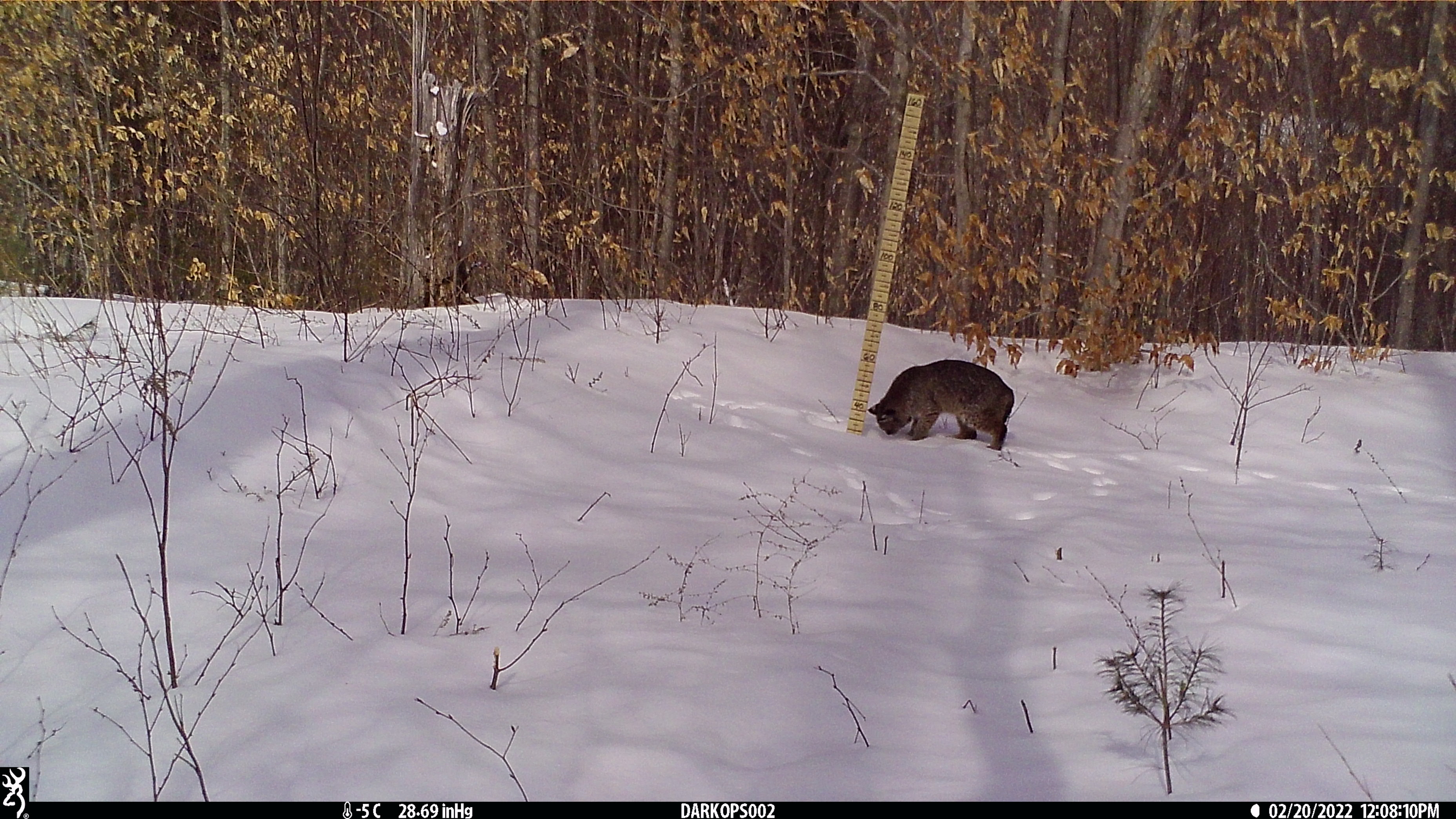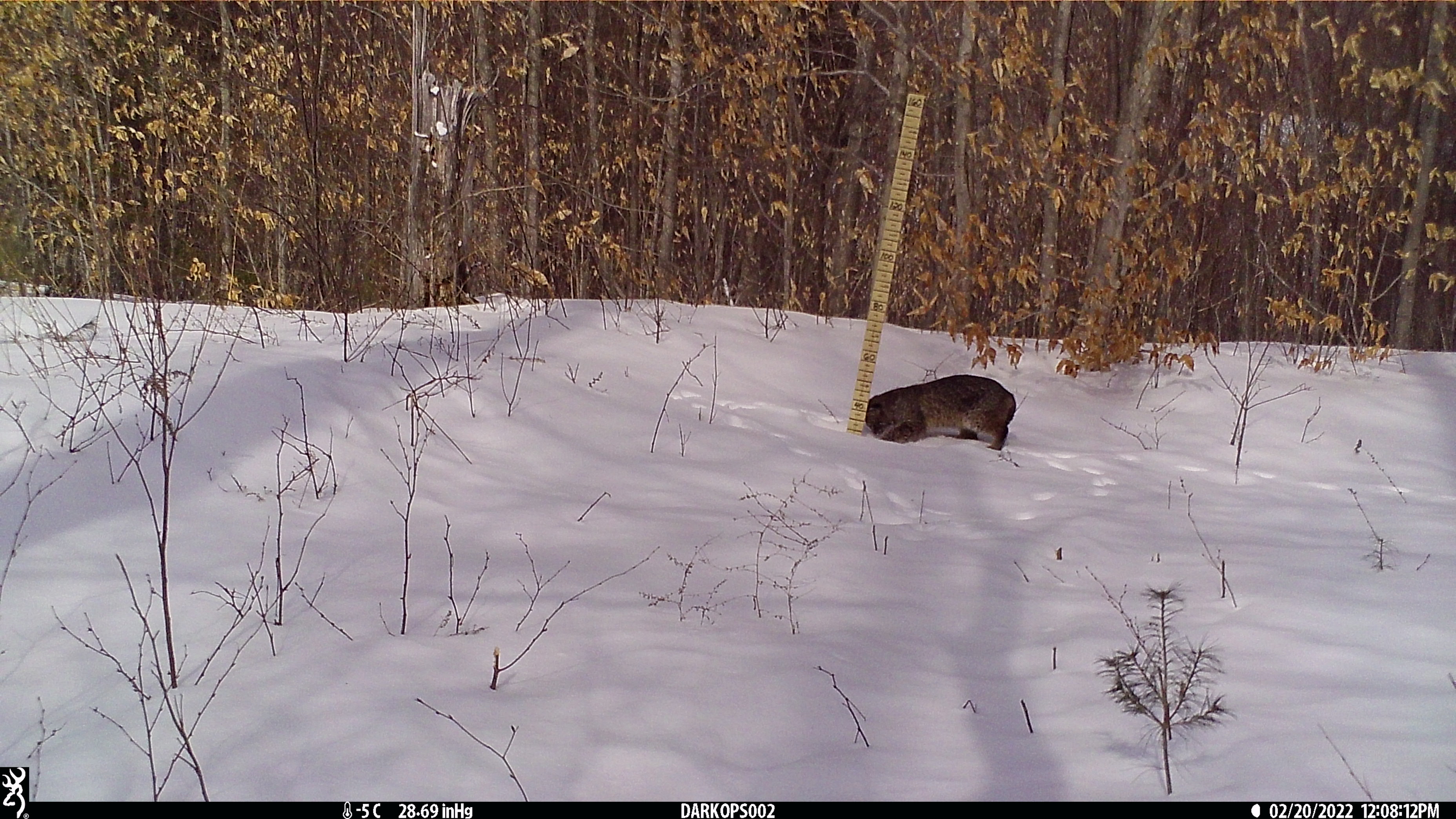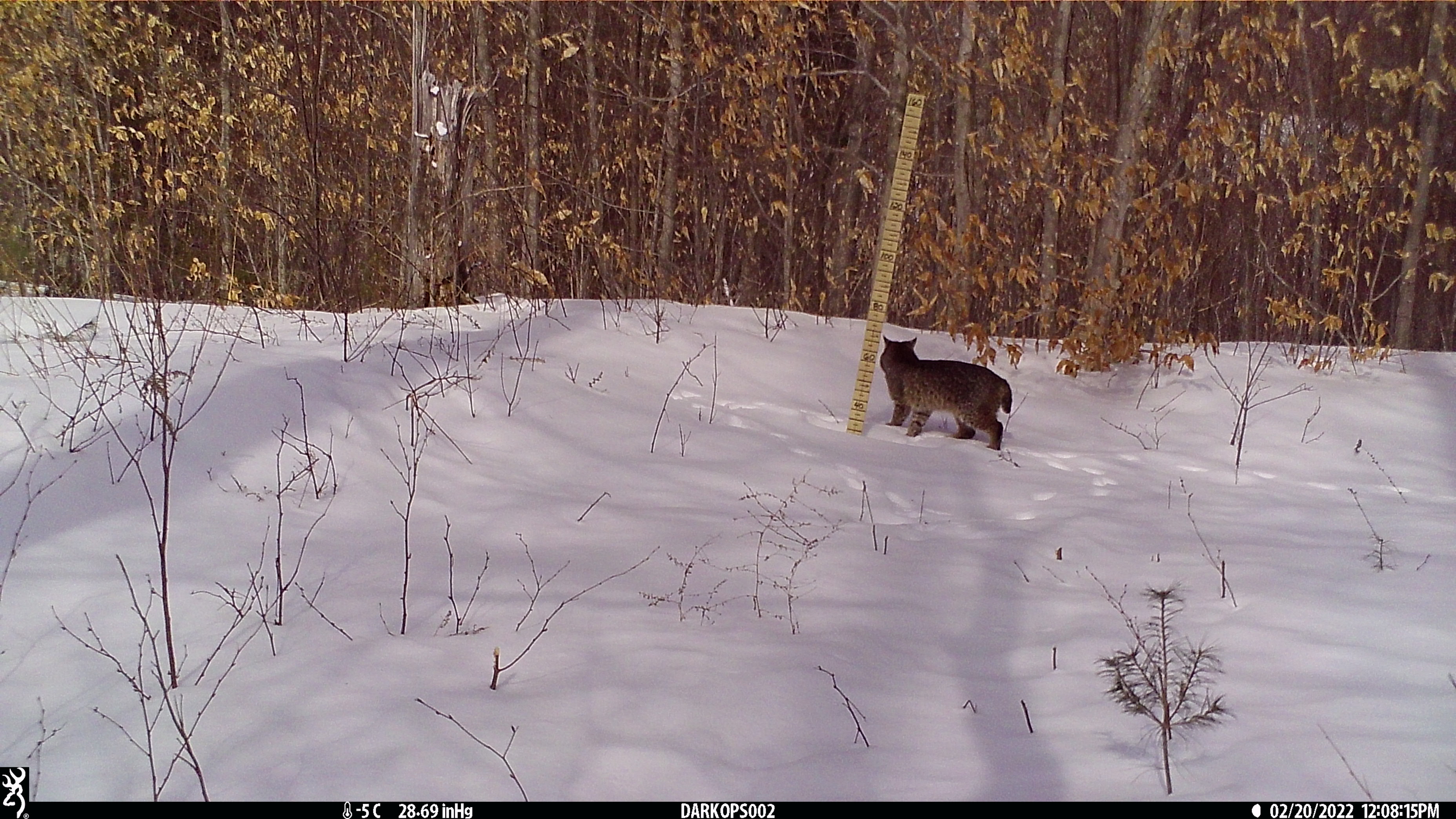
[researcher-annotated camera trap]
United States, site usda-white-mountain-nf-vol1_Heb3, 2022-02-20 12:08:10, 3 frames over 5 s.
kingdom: Animalia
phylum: Chordata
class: Mammalia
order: Carnivora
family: Felidae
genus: Lynx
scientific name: Lynx rufus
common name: bobcat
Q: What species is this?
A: Bobcat (Lynx rufus).